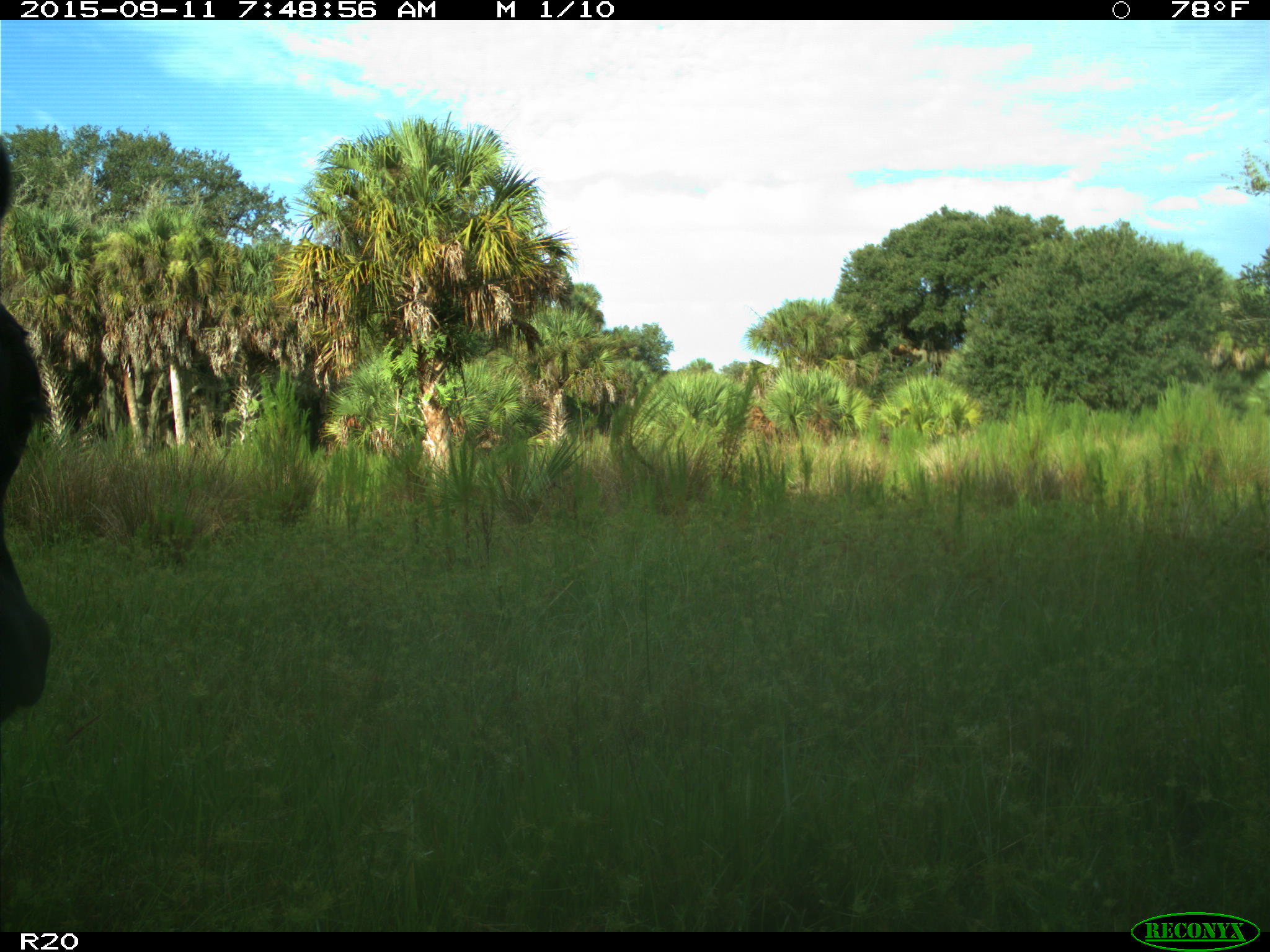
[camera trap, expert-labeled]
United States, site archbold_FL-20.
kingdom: Animalia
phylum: Chordata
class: Mammalia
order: Artiodactyla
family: Bovidae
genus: Bos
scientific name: Bos taurus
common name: domestic cow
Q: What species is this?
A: Bos taurus (domestic cow).